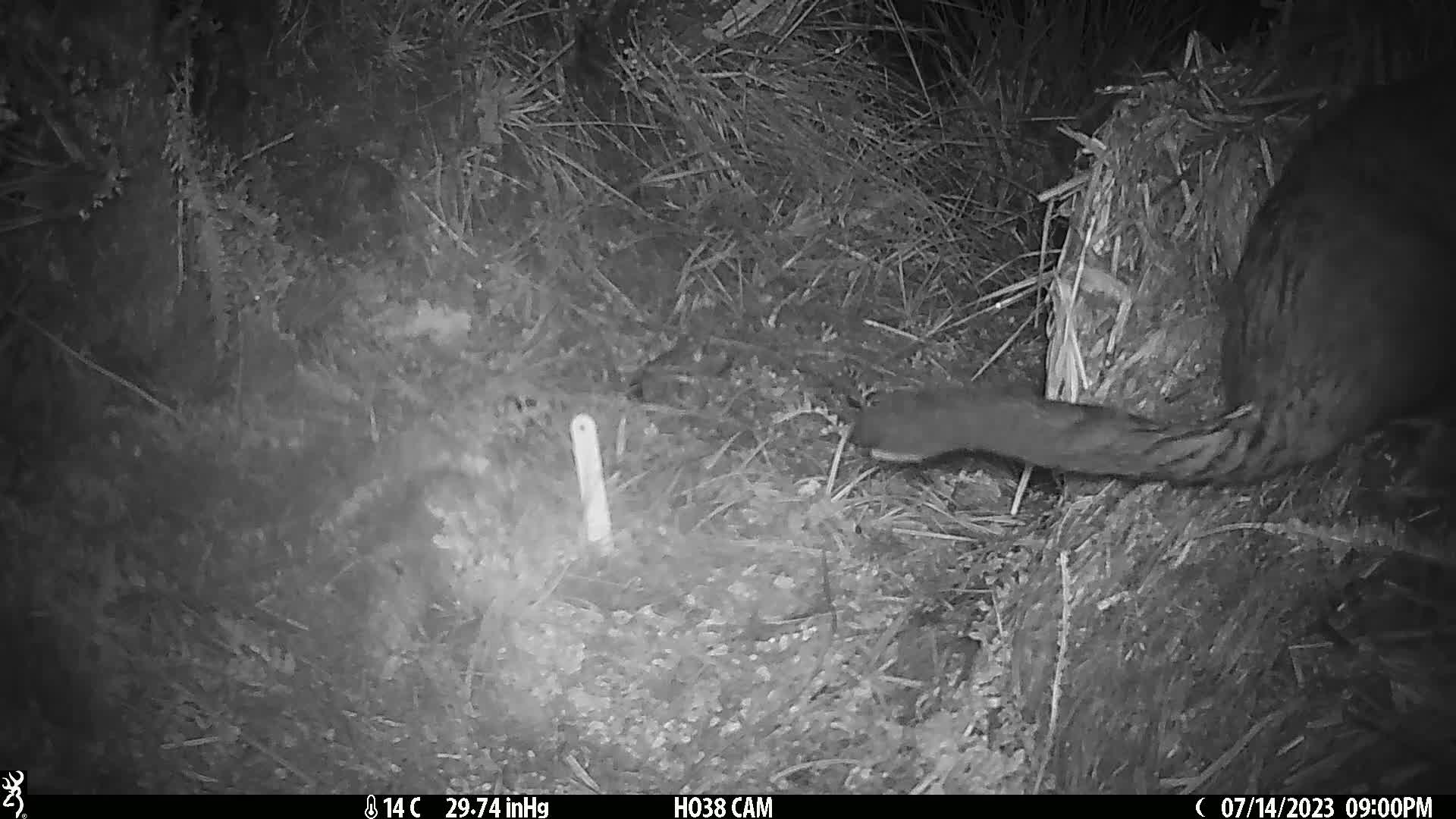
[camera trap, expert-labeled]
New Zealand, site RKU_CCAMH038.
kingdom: Animalia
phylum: Chordata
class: Mammalia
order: Diprotodontia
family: Phalangeridae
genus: Trichosurus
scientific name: Trichosurus vulpecula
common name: common brushtail possum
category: possum